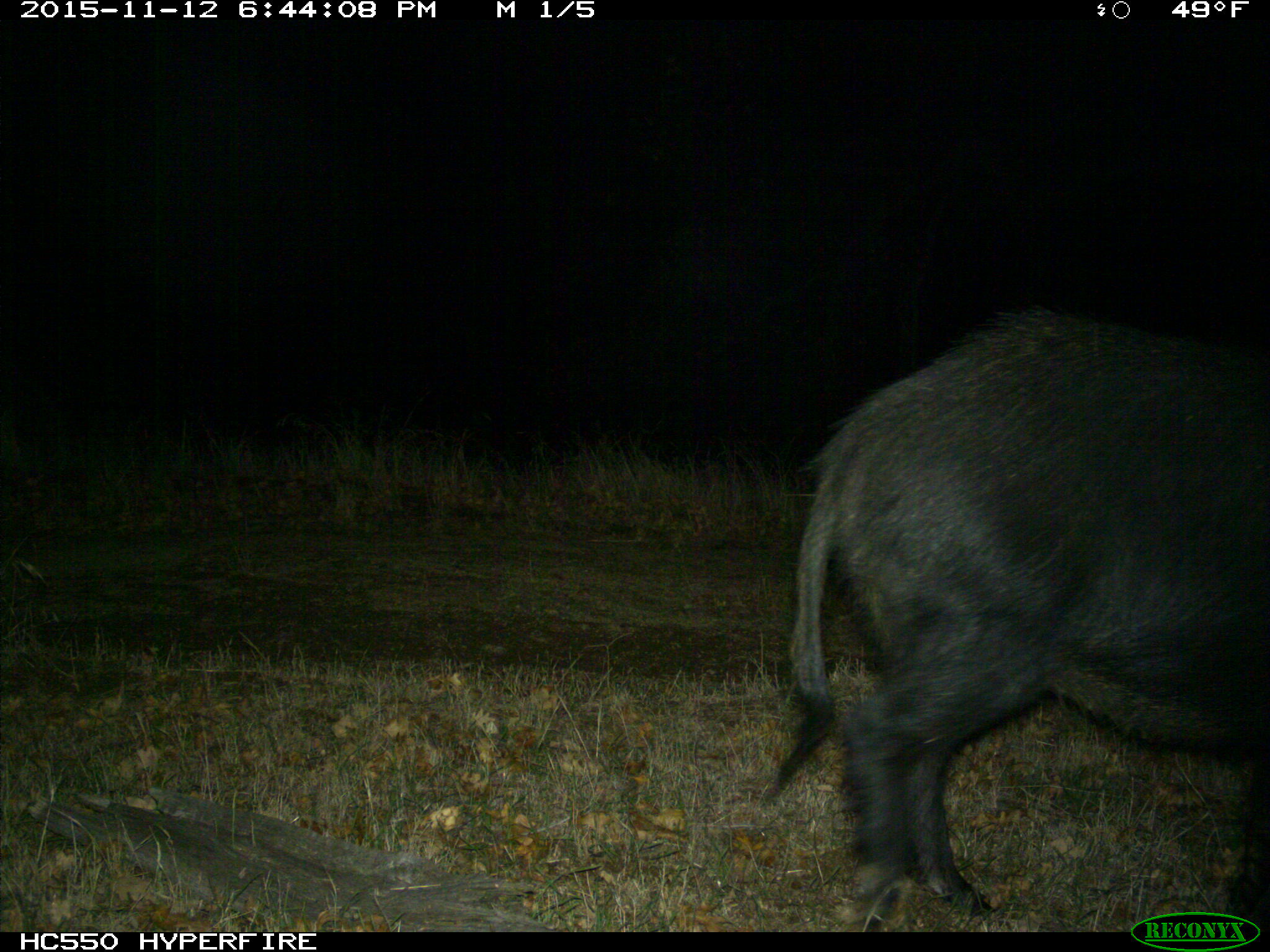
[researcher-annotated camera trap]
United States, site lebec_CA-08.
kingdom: Animalia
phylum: Chordata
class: Mammalia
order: Artiodactyla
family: Suidae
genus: Sus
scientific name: Sus scrofa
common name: wild boar